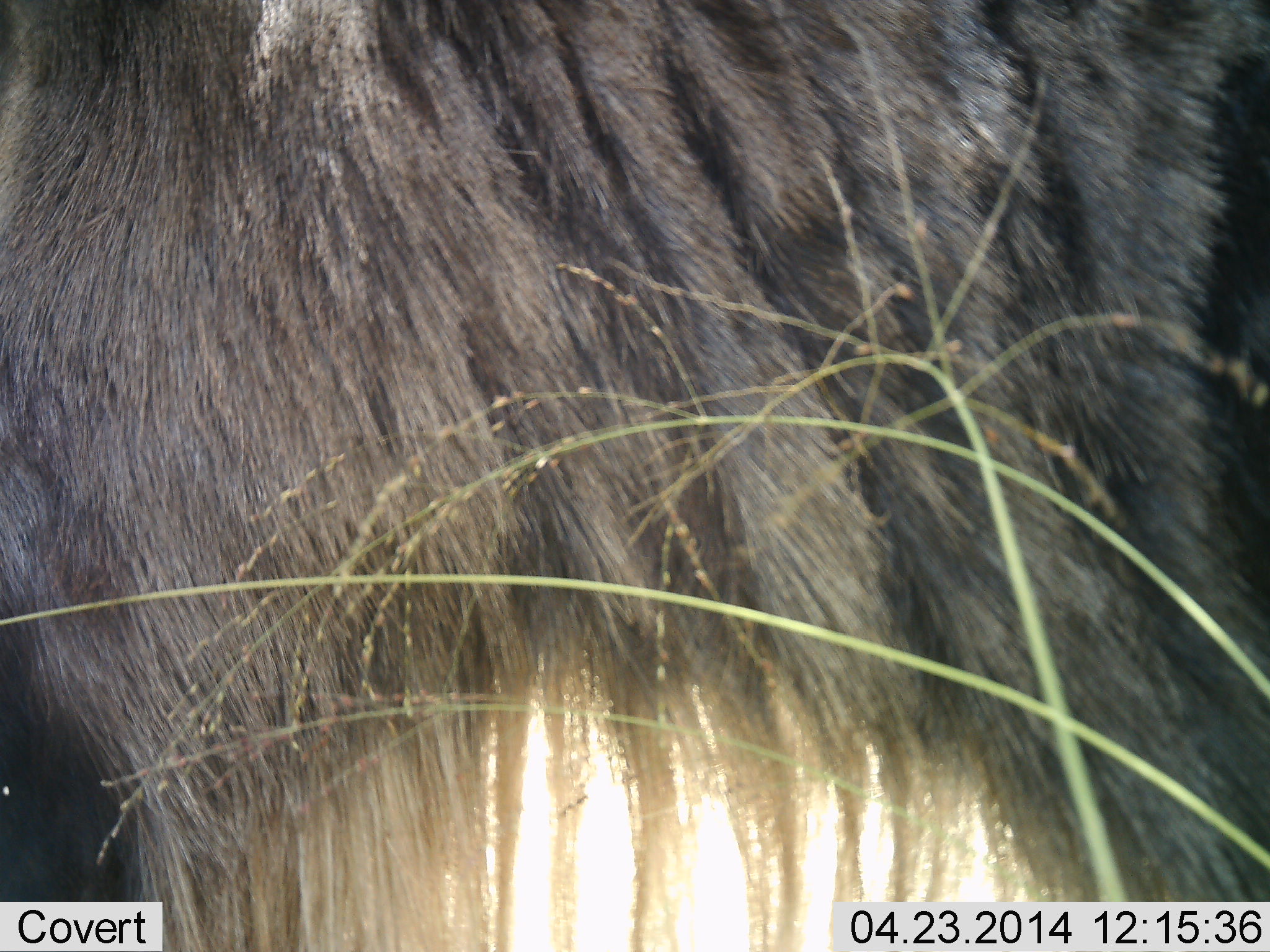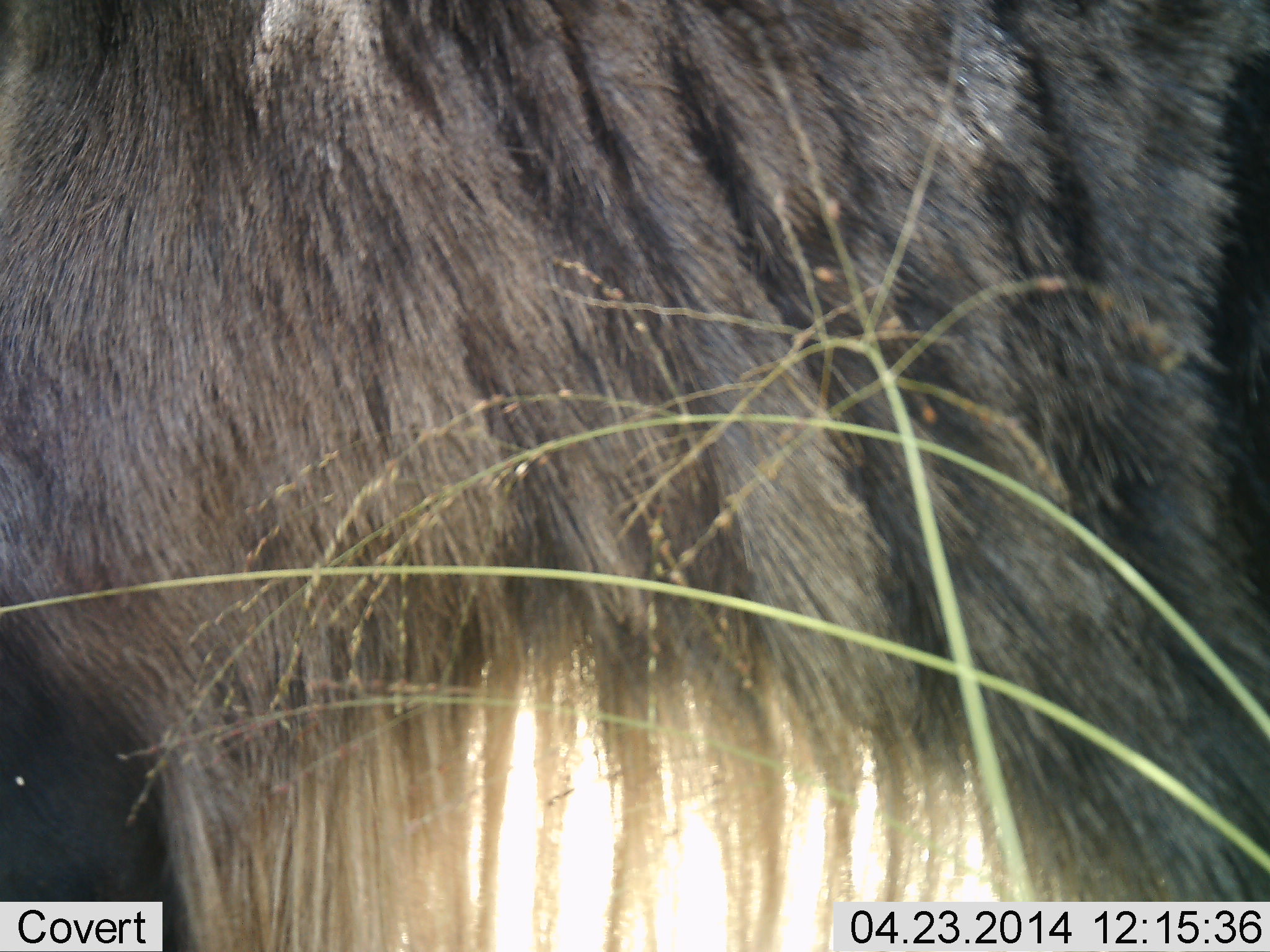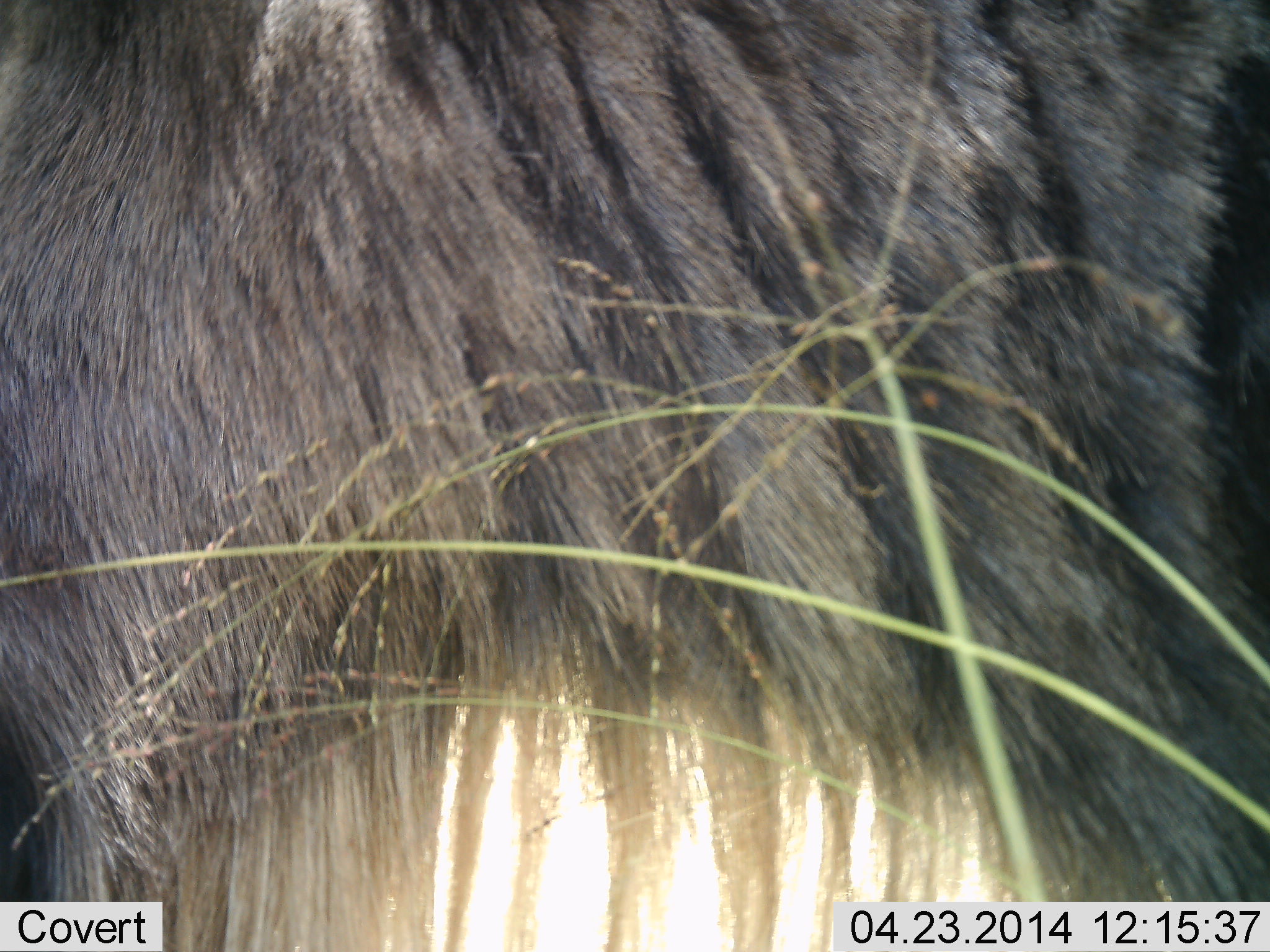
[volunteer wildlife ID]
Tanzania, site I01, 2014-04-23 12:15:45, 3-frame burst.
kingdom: Animalia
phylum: Chordata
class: Mammalia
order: Artiodactyla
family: Bovidae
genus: Connochaetes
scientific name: Connochaetes taurinus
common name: blue wildebeest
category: wildebeest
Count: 1.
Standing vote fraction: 77%.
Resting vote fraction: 0%.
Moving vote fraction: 7%.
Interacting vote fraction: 3%.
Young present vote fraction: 0%.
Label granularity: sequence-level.